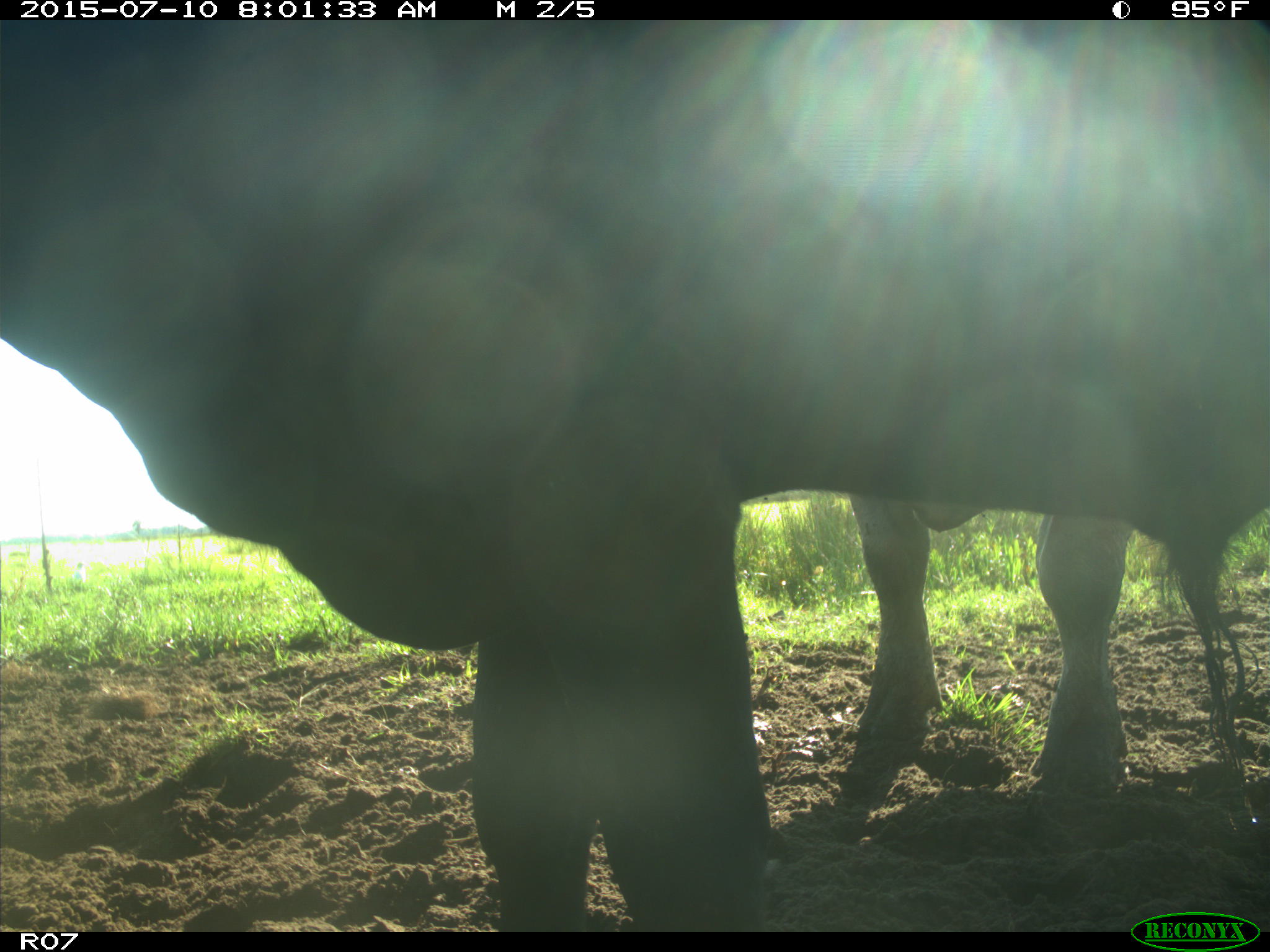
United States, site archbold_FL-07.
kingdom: Animalia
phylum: Chordata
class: Mammalia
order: Artiodactyla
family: Bovidae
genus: Bos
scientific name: Bos taurus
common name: domestic cow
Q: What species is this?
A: Bos taurus (domestic cow).